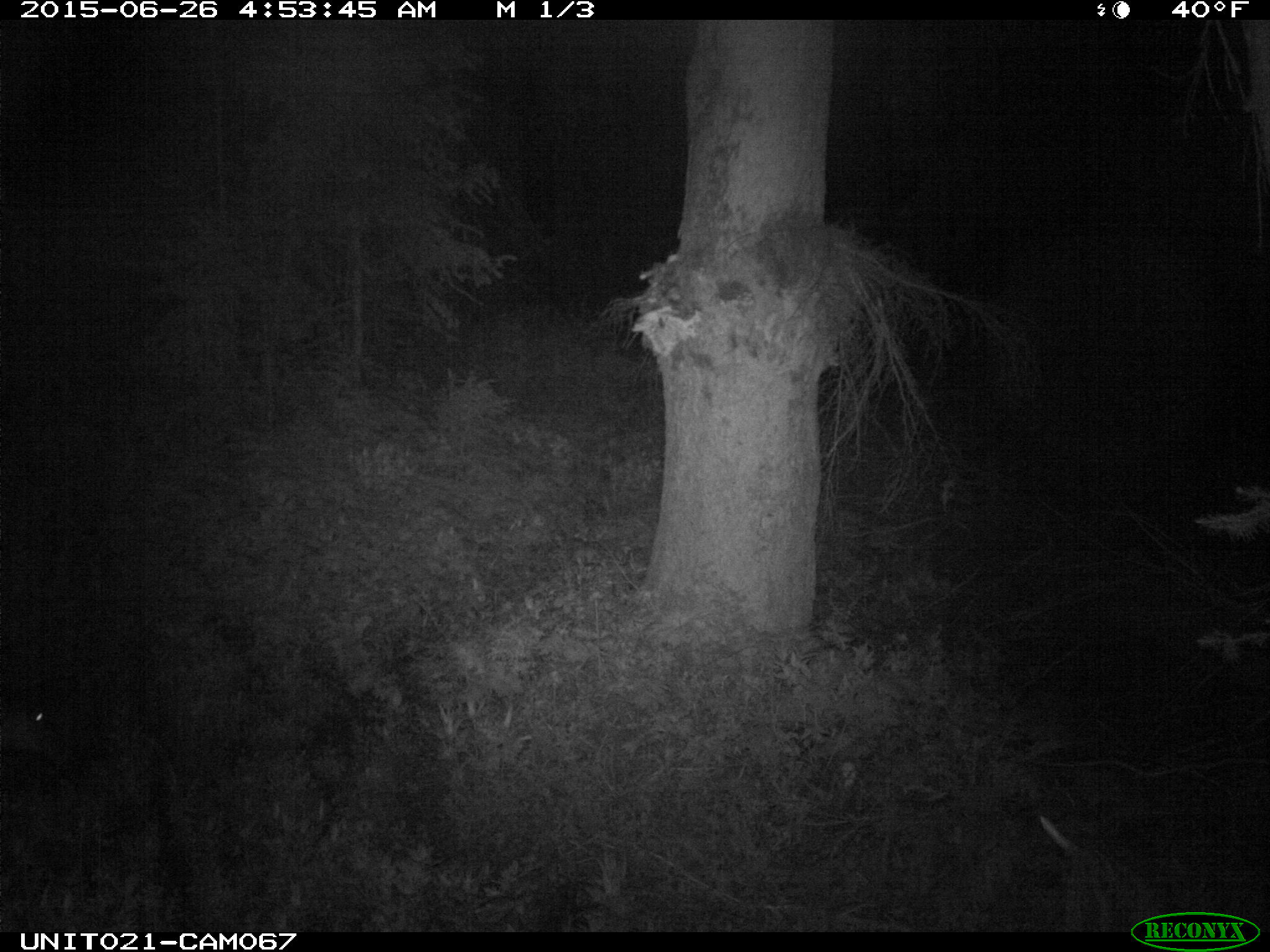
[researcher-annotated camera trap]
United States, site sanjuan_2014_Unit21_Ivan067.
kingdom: Animalia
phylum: Chordata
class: Mammalia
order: Artiodactyla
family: Cervidae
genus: Odocoileus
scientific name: Odocoileus hemionus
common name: mule deer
Odocoileus hemionus (mule deer).